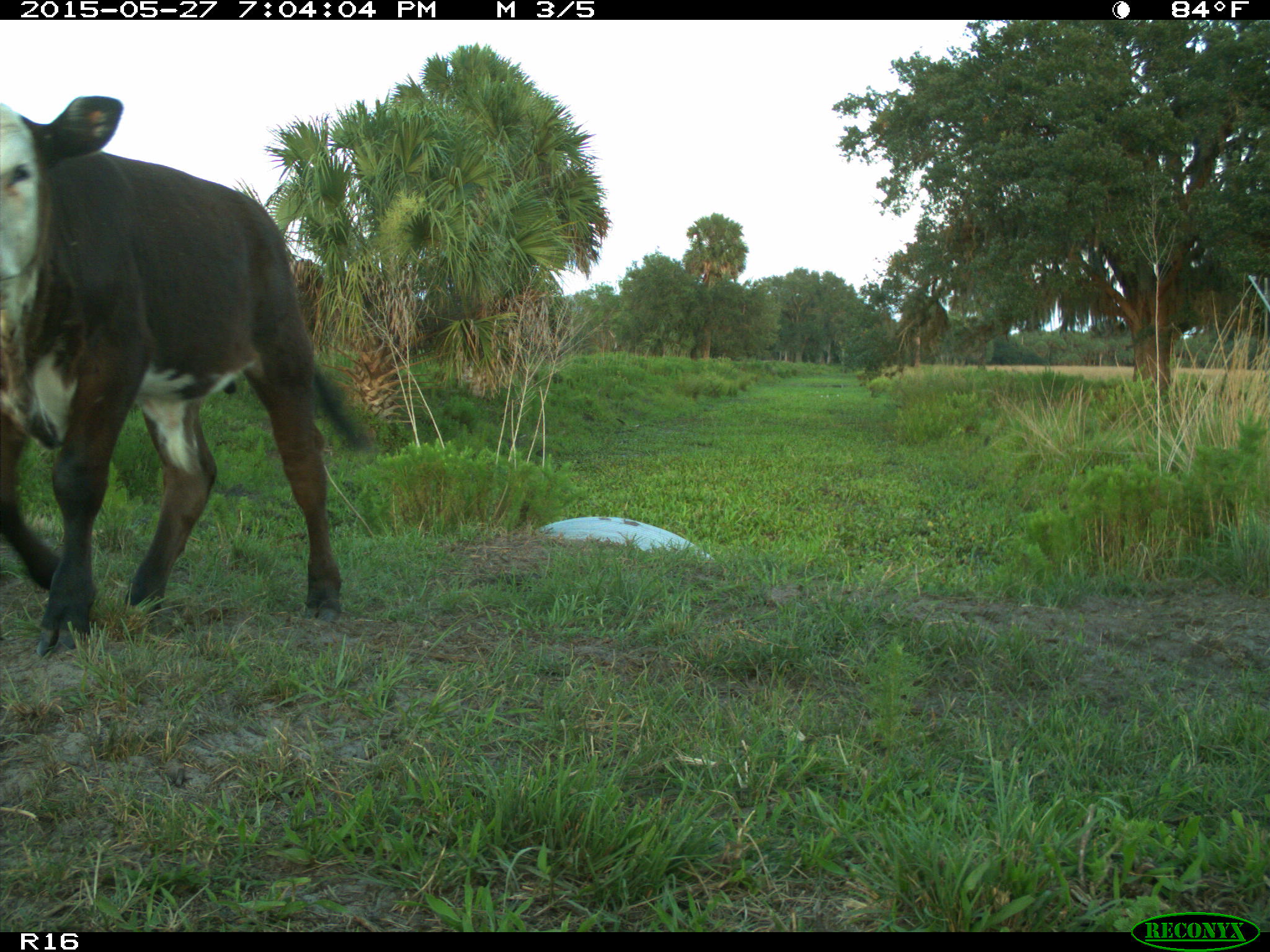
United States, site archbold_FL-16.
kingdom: Animalia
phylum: Chordata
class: Mammalia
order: Artiodactyla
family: Bovidae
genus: Bos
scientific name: Bos taurus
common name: domestic cow